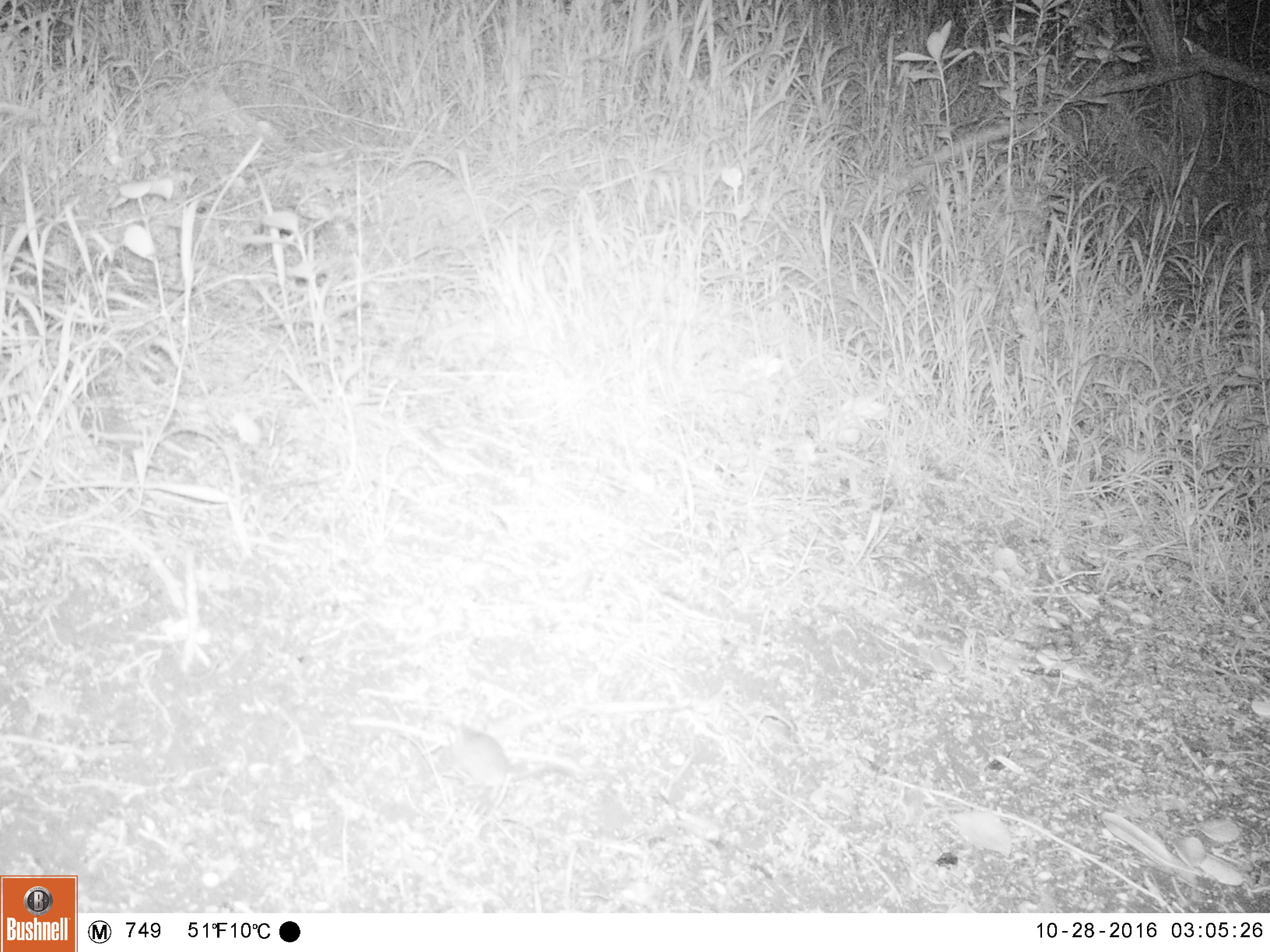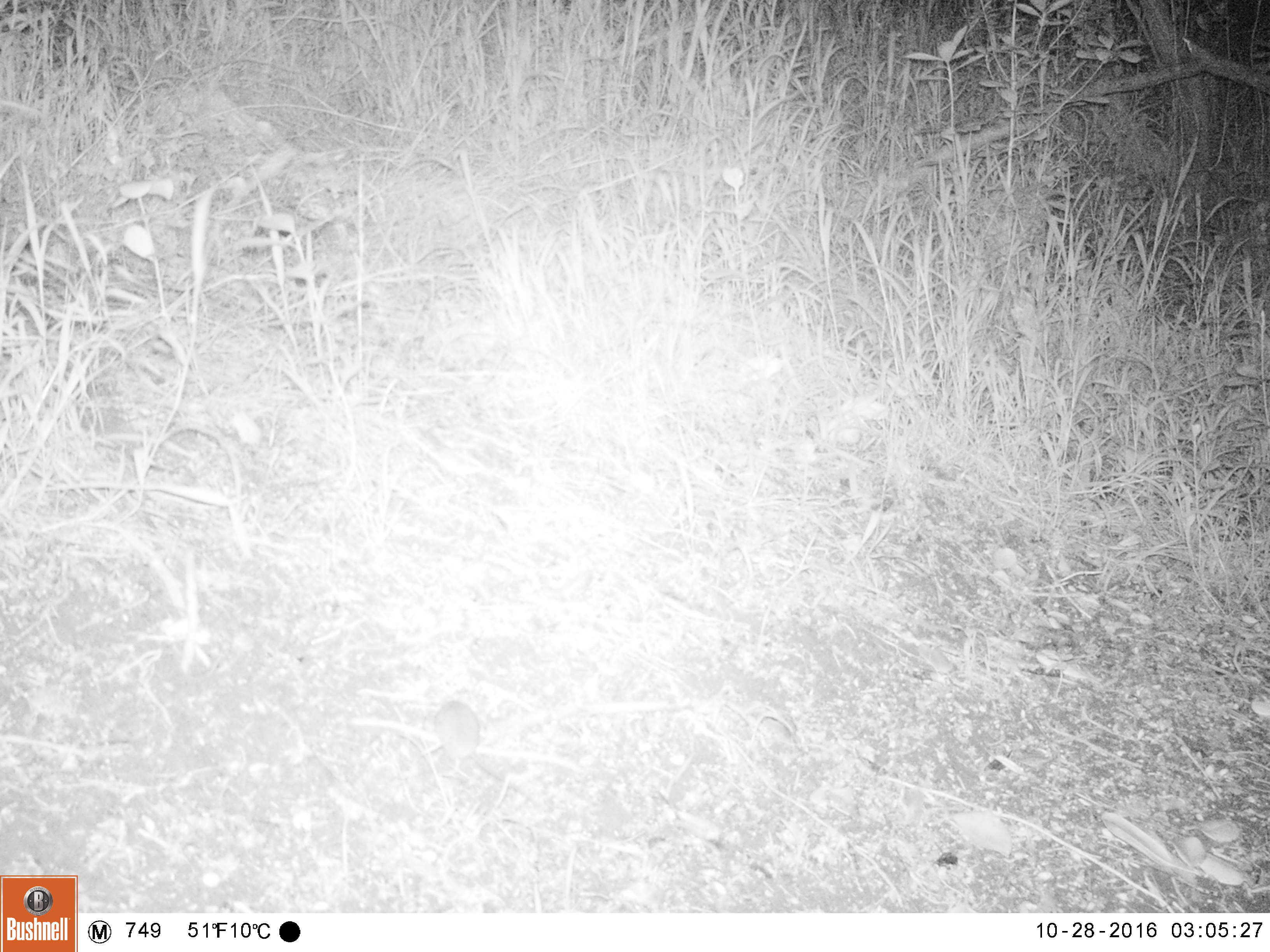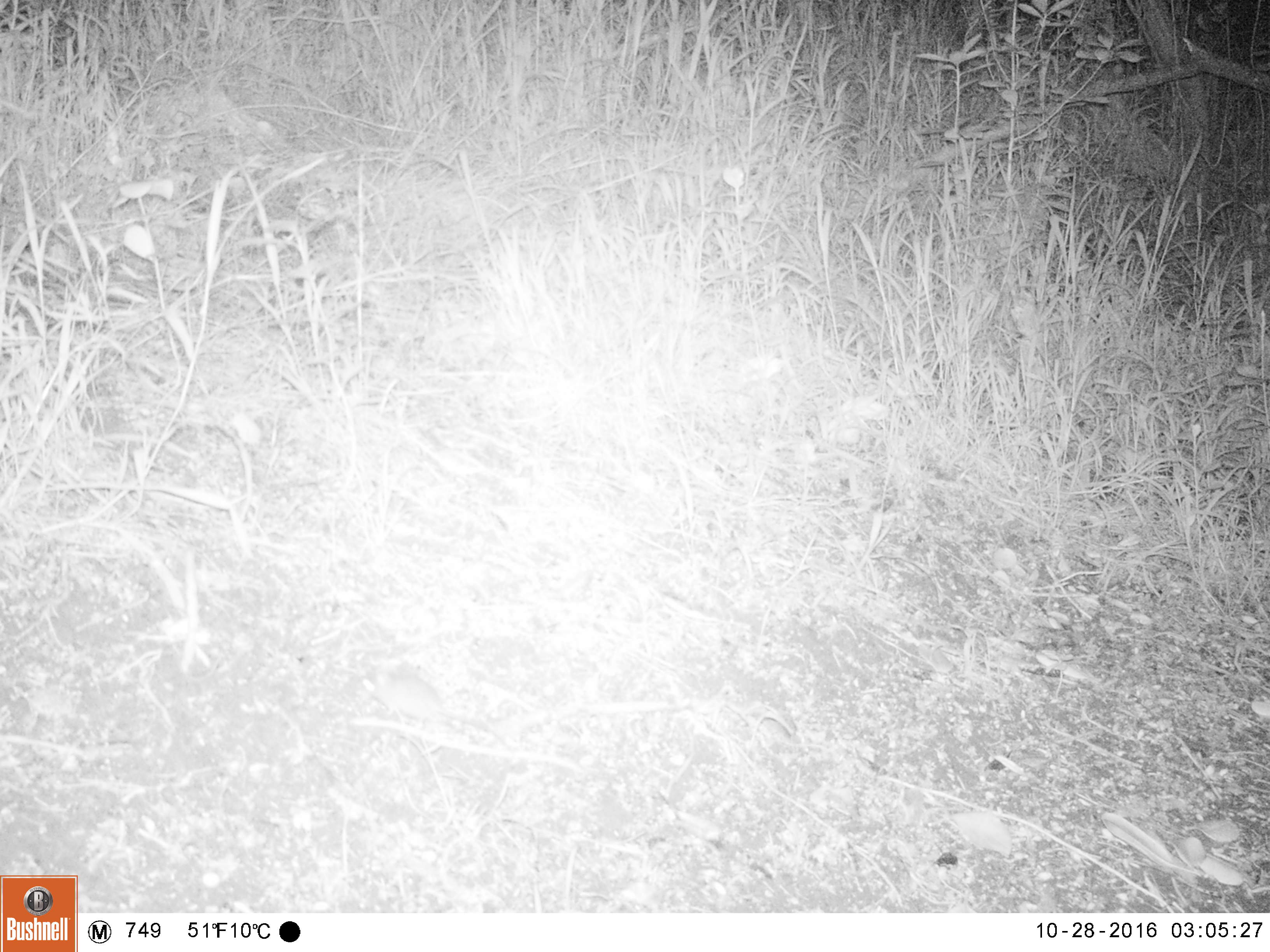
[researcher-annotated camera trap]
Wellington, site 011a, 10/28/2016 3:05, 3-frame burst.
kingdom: Animalia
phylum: Chordata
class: Mammalia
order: Rodentia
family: Muridae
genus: Mus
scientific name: Mus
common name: mouse